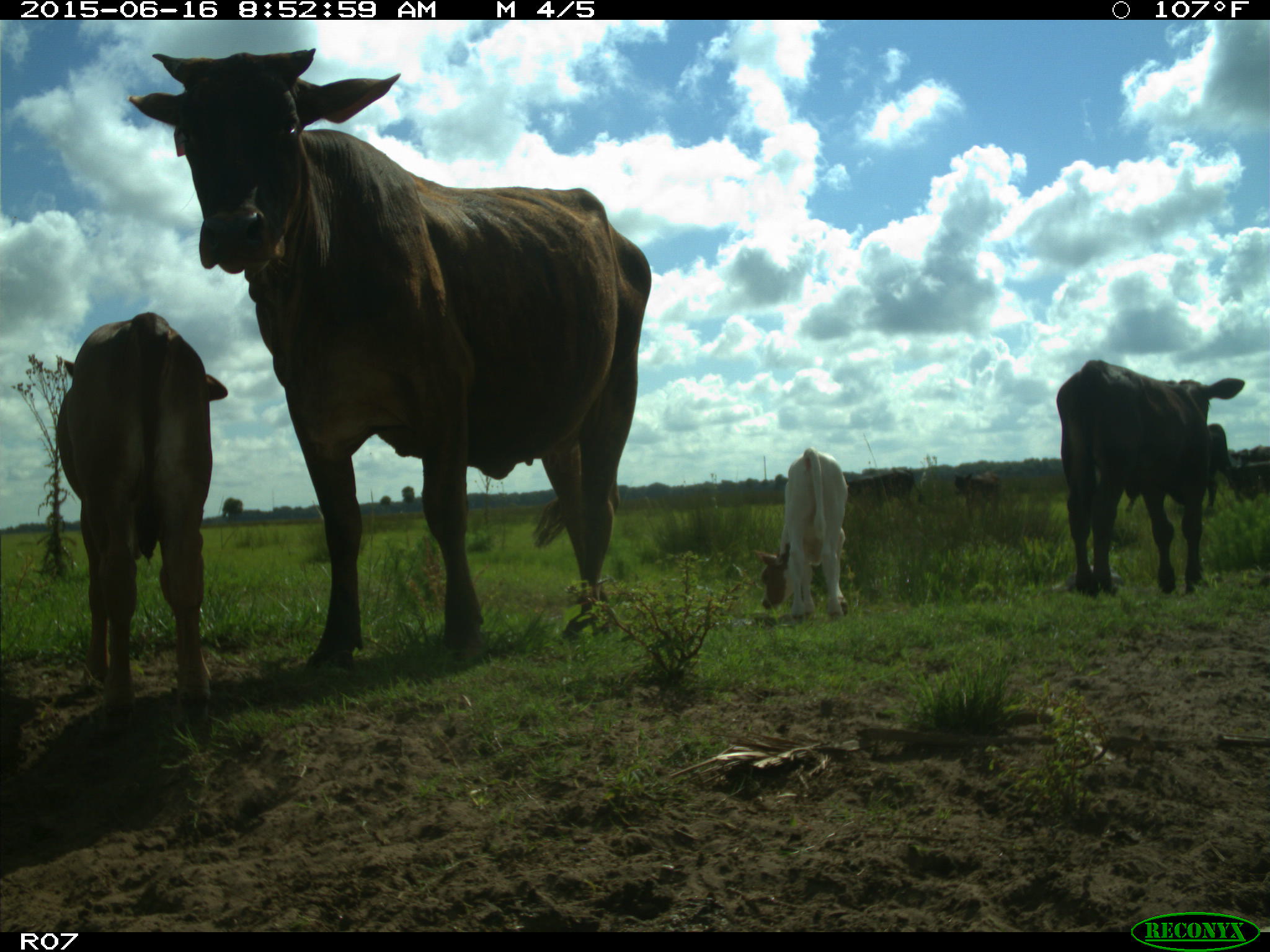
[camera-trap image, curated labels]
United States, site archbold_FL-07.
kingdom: Animalia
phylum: Chordata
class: Mammalia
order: Artiodactyla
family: Bovidae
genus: Bos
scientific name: Bos taurus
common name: domestic cow